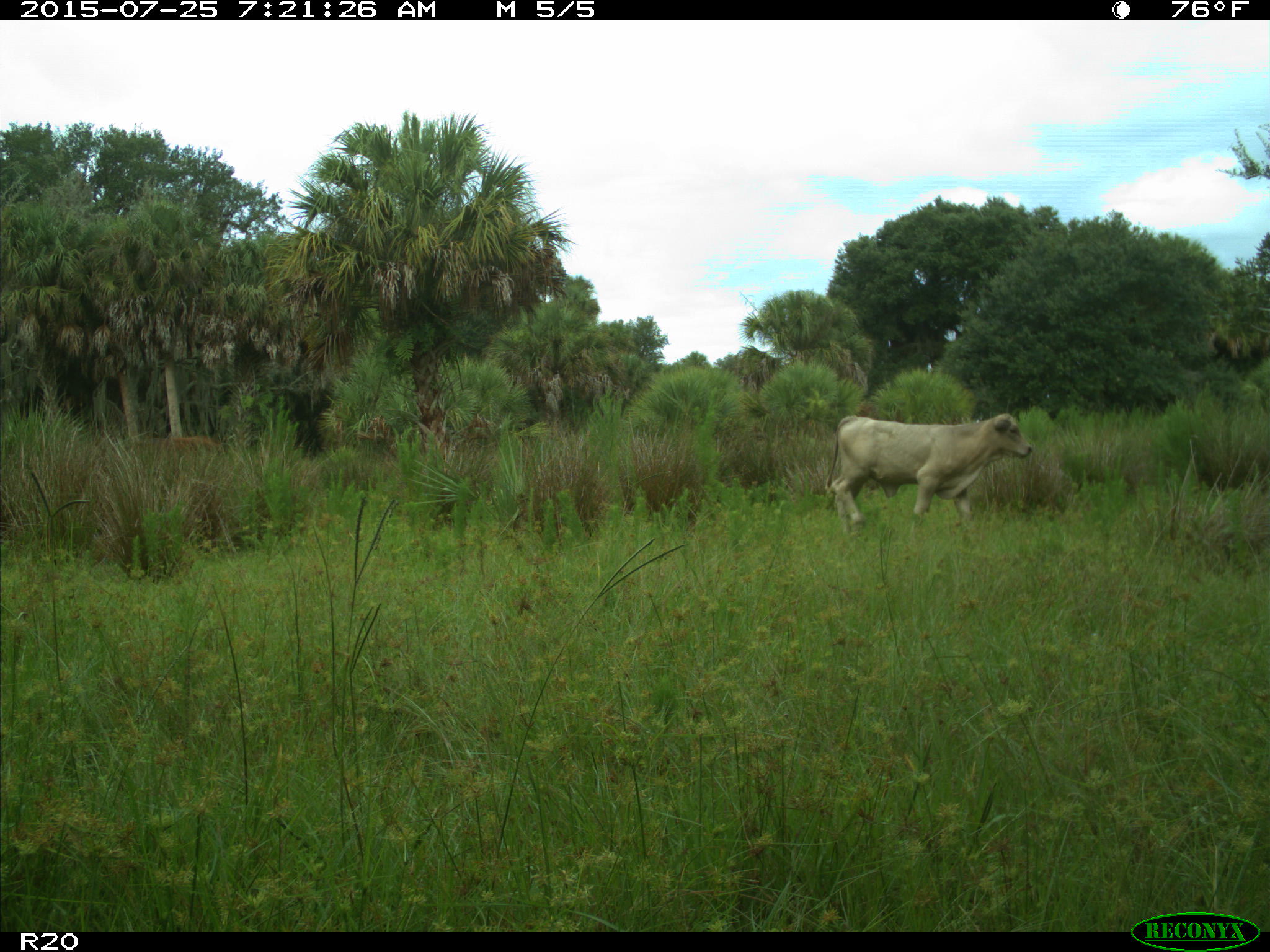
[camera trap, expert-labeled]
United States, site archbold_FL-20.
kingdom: Animalia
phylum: Chordata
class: Mammalia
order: Artiodactyla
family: Bovidae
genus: Bos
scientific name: Bos taurus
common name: domestic cow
Bos taurus (domestic cow).